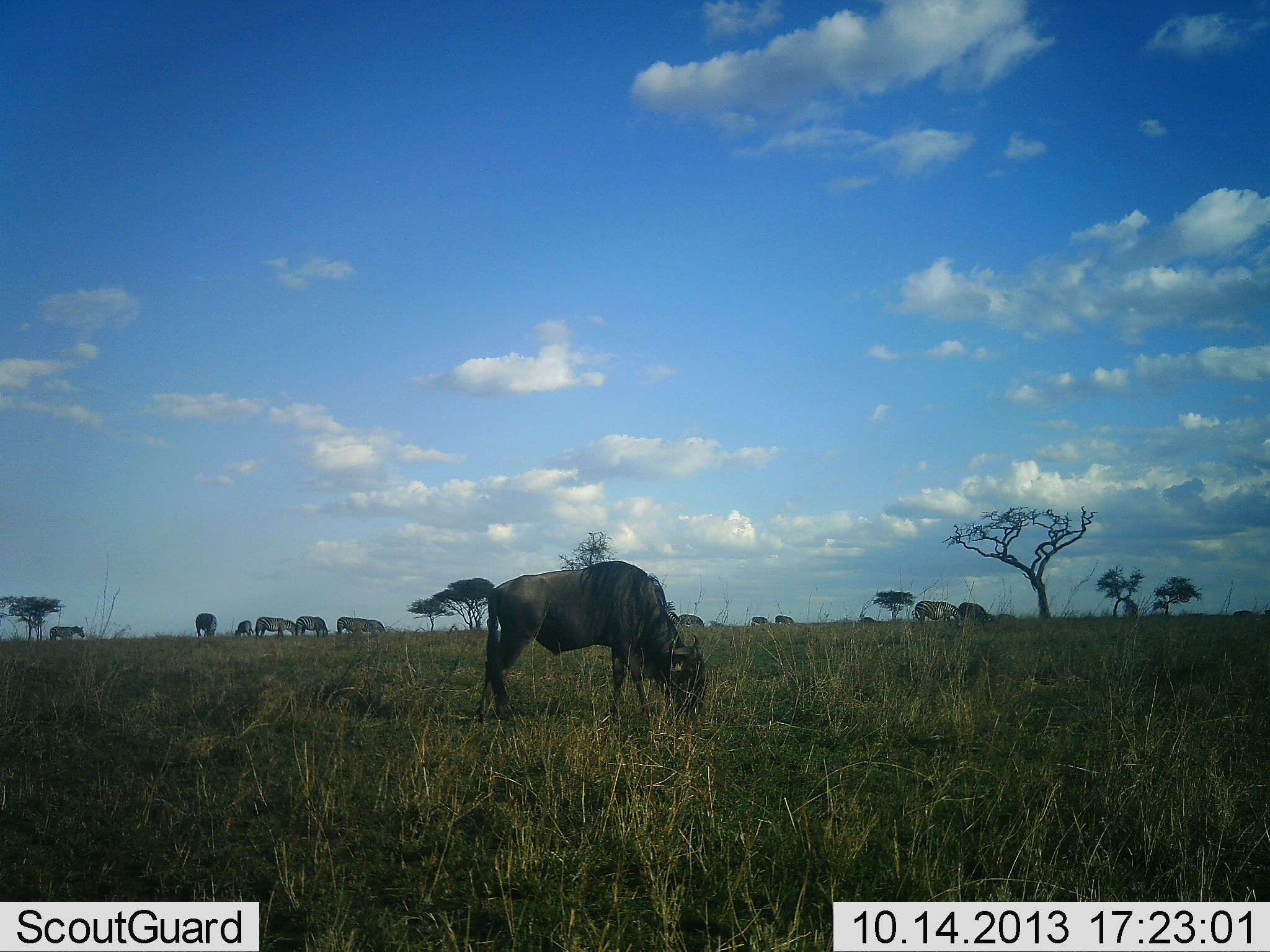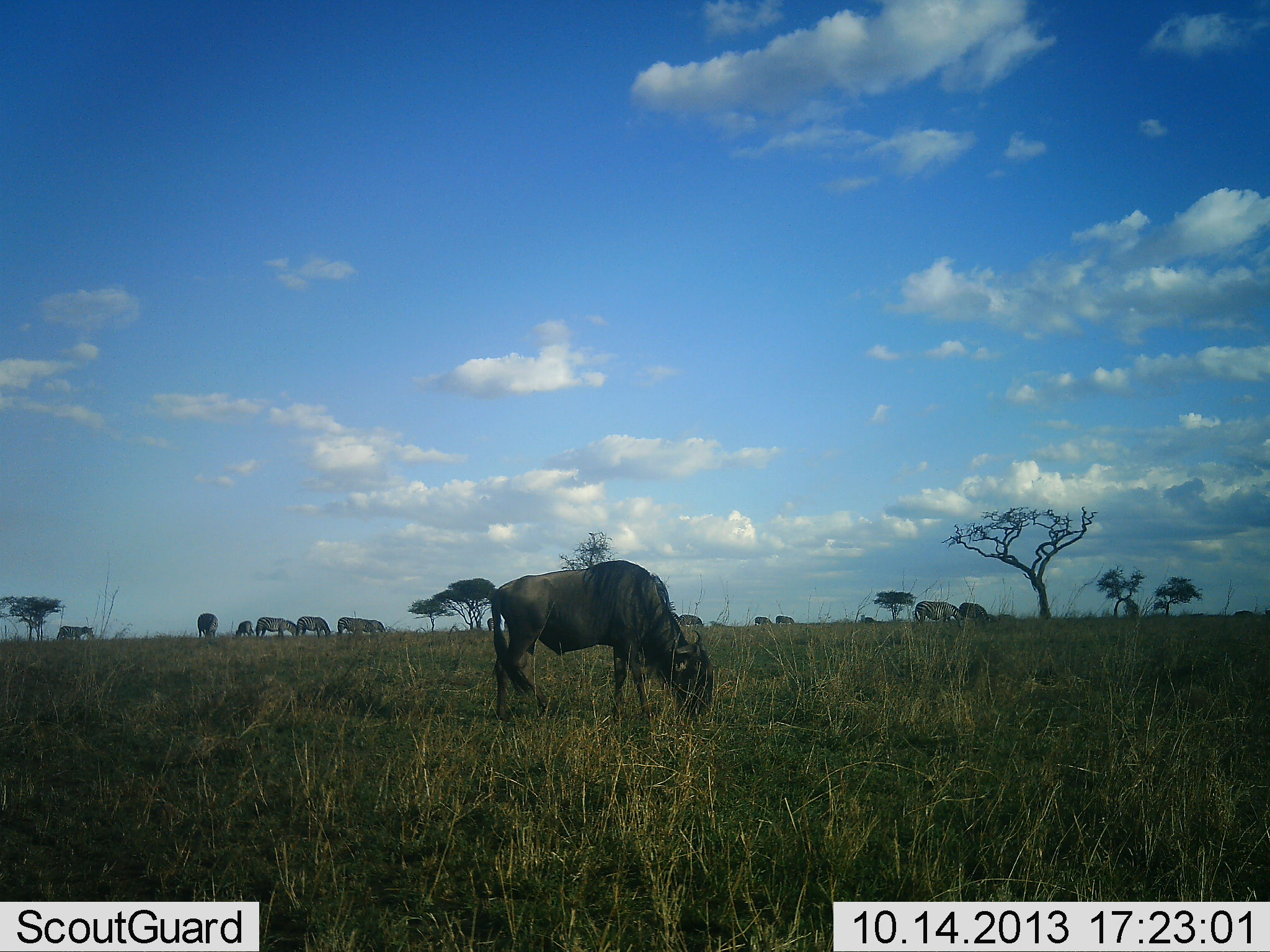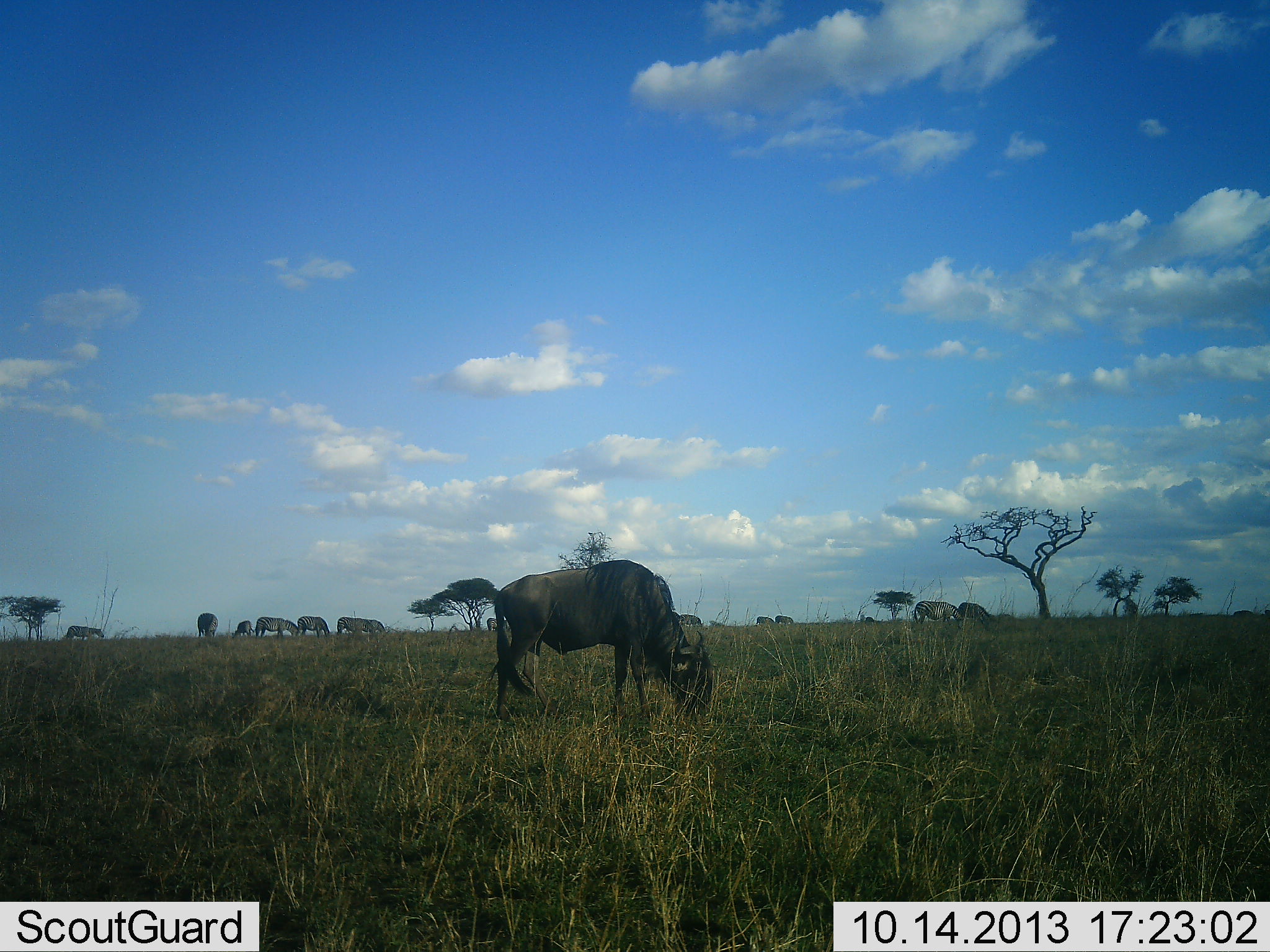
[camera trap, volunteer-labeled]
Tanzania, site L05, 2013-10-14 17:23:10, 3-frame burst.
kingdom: Animalia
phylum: Chordata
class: Mammalia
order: Artiodactyla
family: Bovidae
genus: Connochaetes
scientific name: Connochaetes taurinus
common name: blue wildebeest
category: wildebeest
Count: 9.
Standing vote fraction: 42%.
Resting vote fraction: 0%.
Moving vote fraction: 29%.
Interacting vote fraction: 0%.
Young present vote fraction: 3%.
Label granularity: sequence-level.